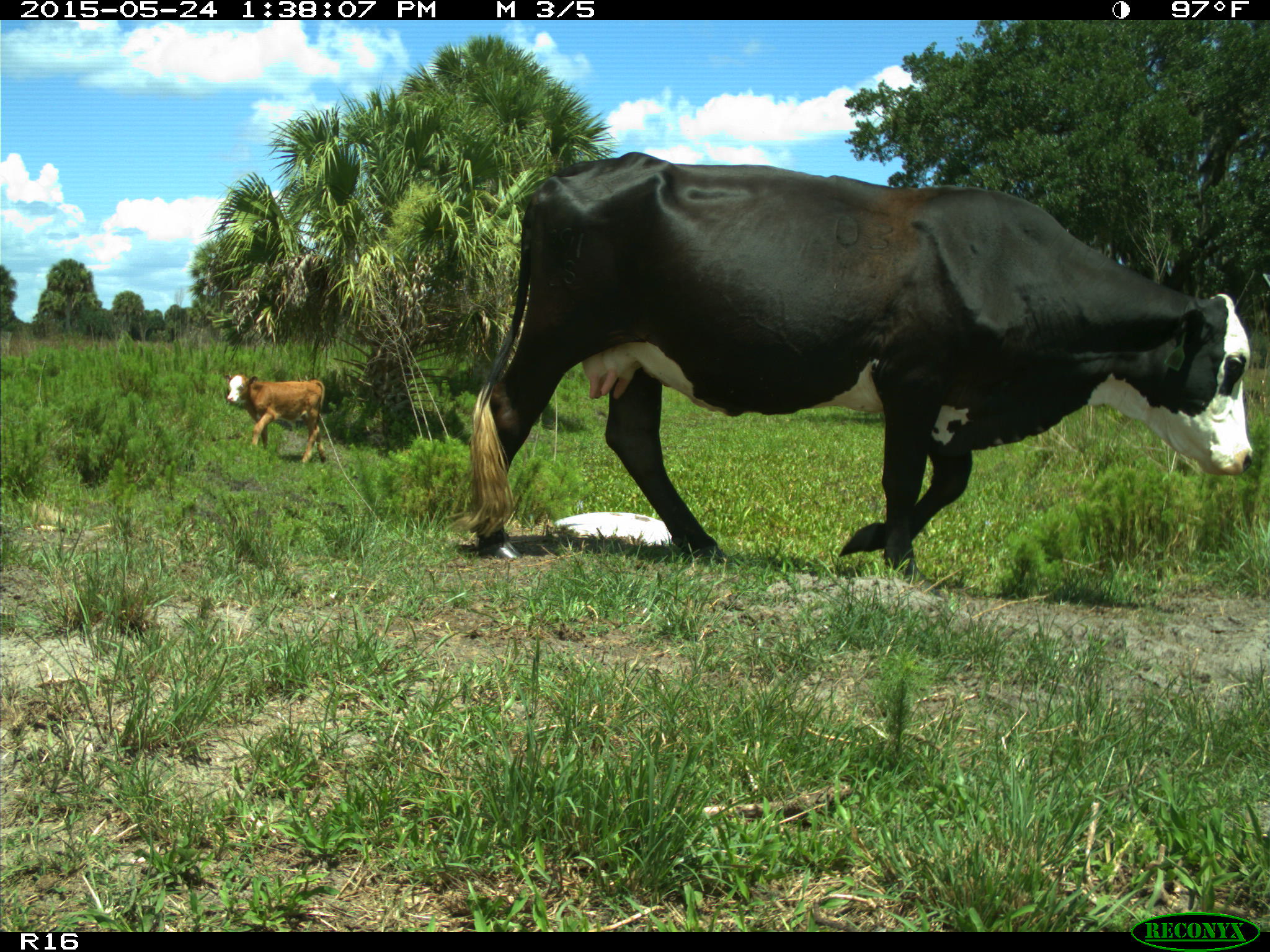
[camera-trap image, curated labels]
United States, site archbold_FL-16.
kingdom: Animalia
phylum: Chordata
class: Mammalia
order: Artiodactyla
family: Bovidae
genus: Bos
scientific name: Bos taurus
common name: domestic cow